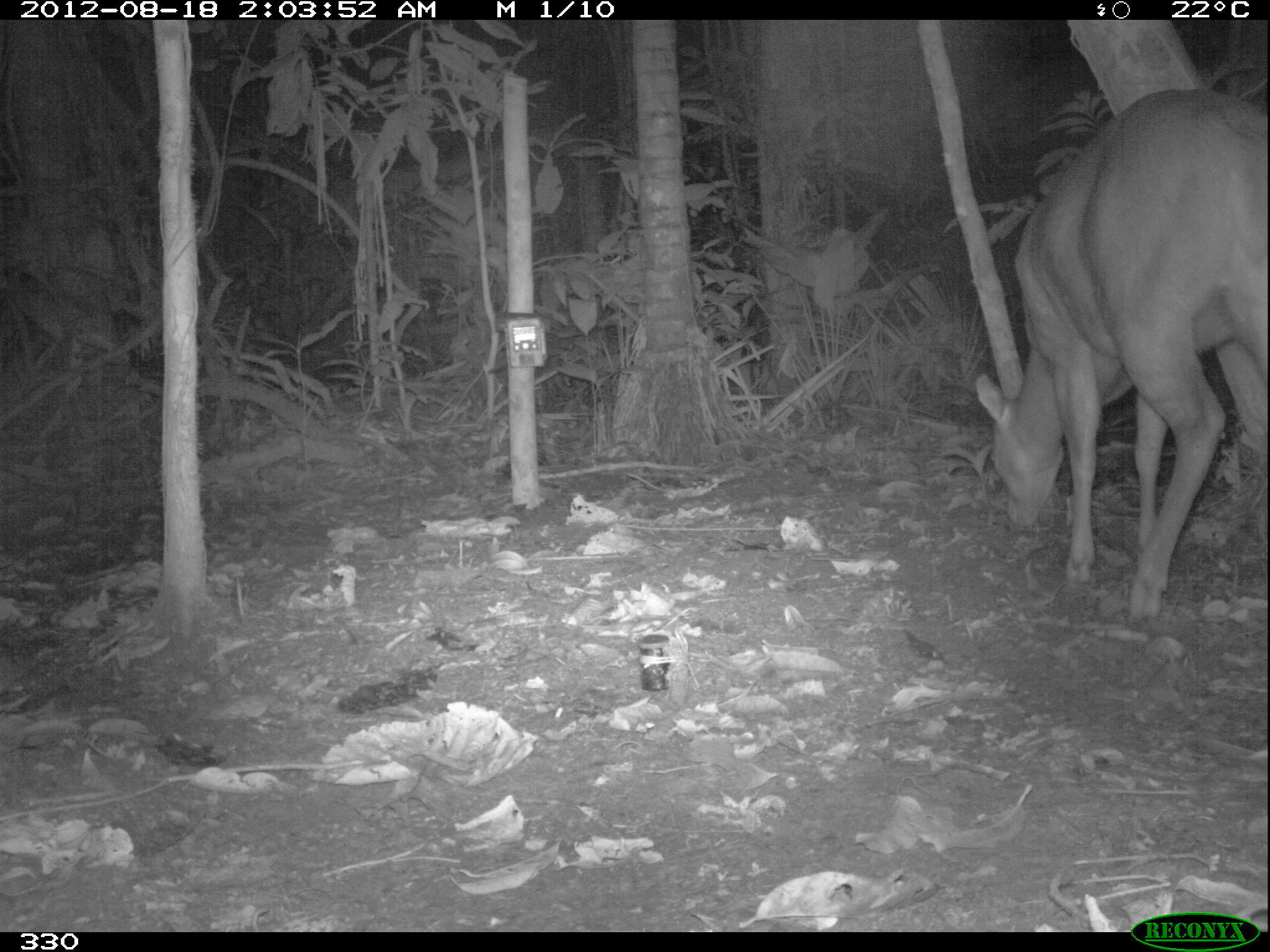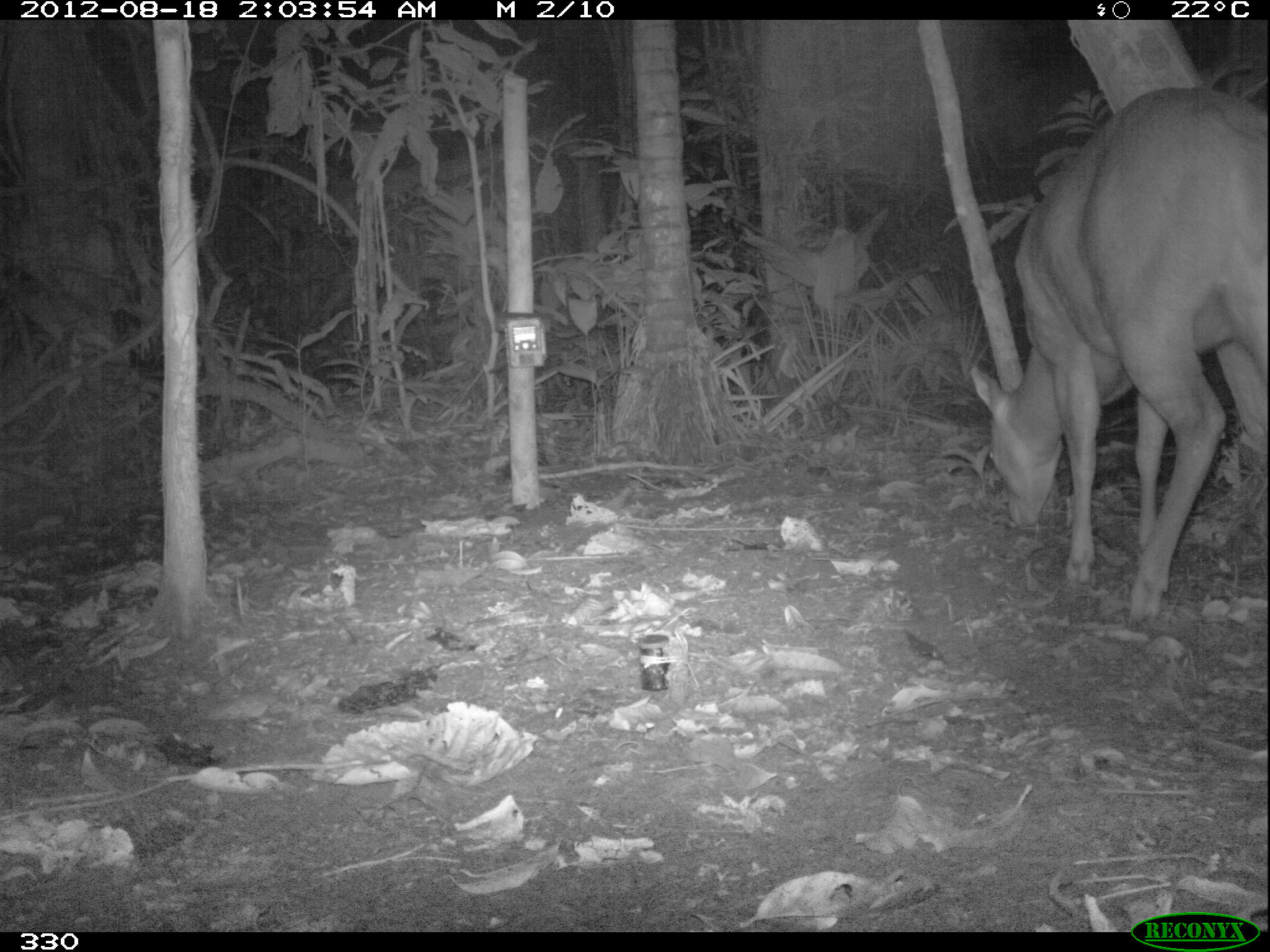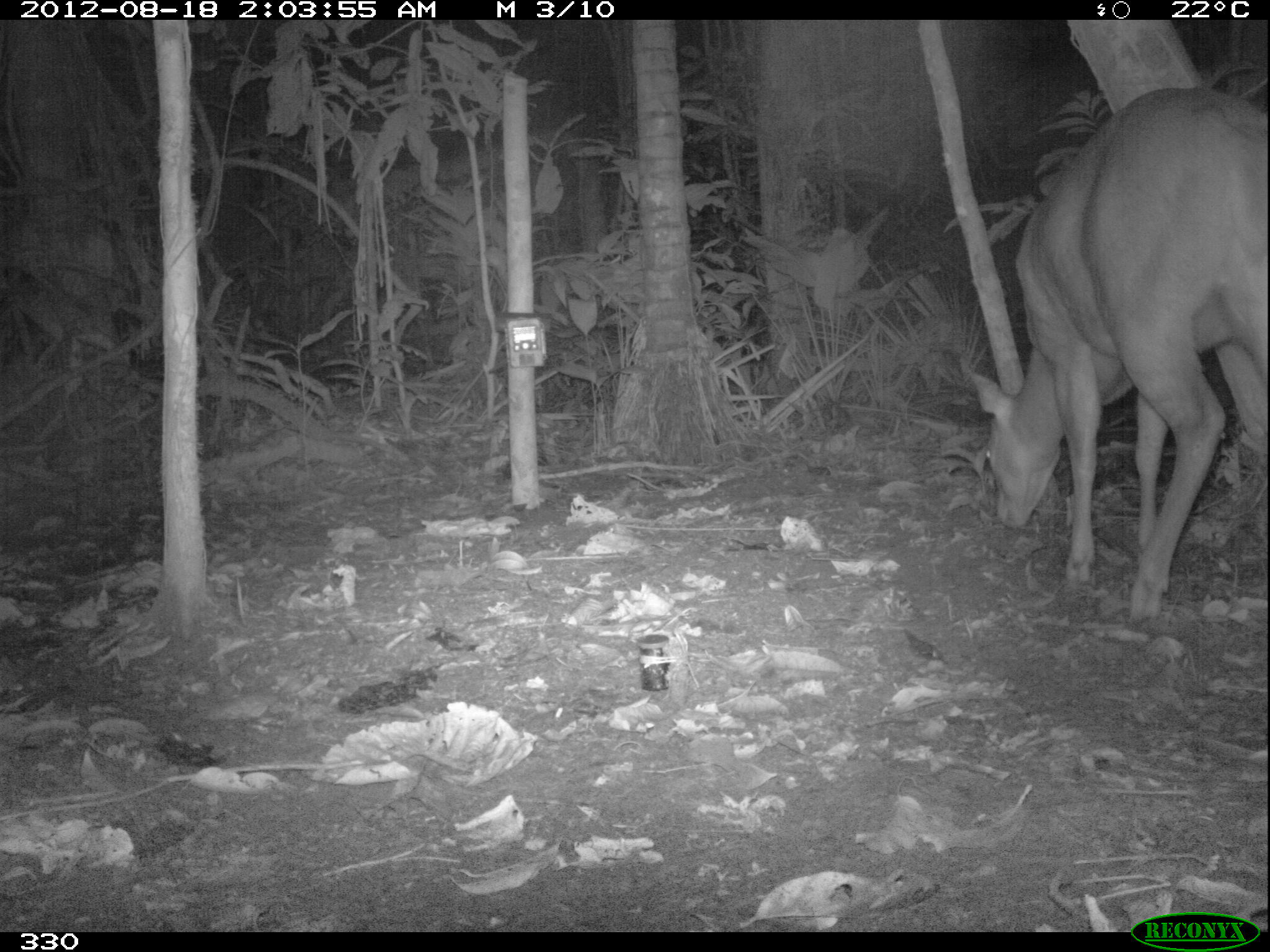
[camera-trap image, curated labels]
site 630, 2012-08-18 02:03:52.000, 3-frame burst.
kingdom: Animalia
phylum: Chordata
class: Mammalia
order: Artiodactyla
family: Cervidae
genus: Mazama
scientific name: Mazama americana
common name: red brocket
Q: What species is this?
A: Mazama americana (red brocket).